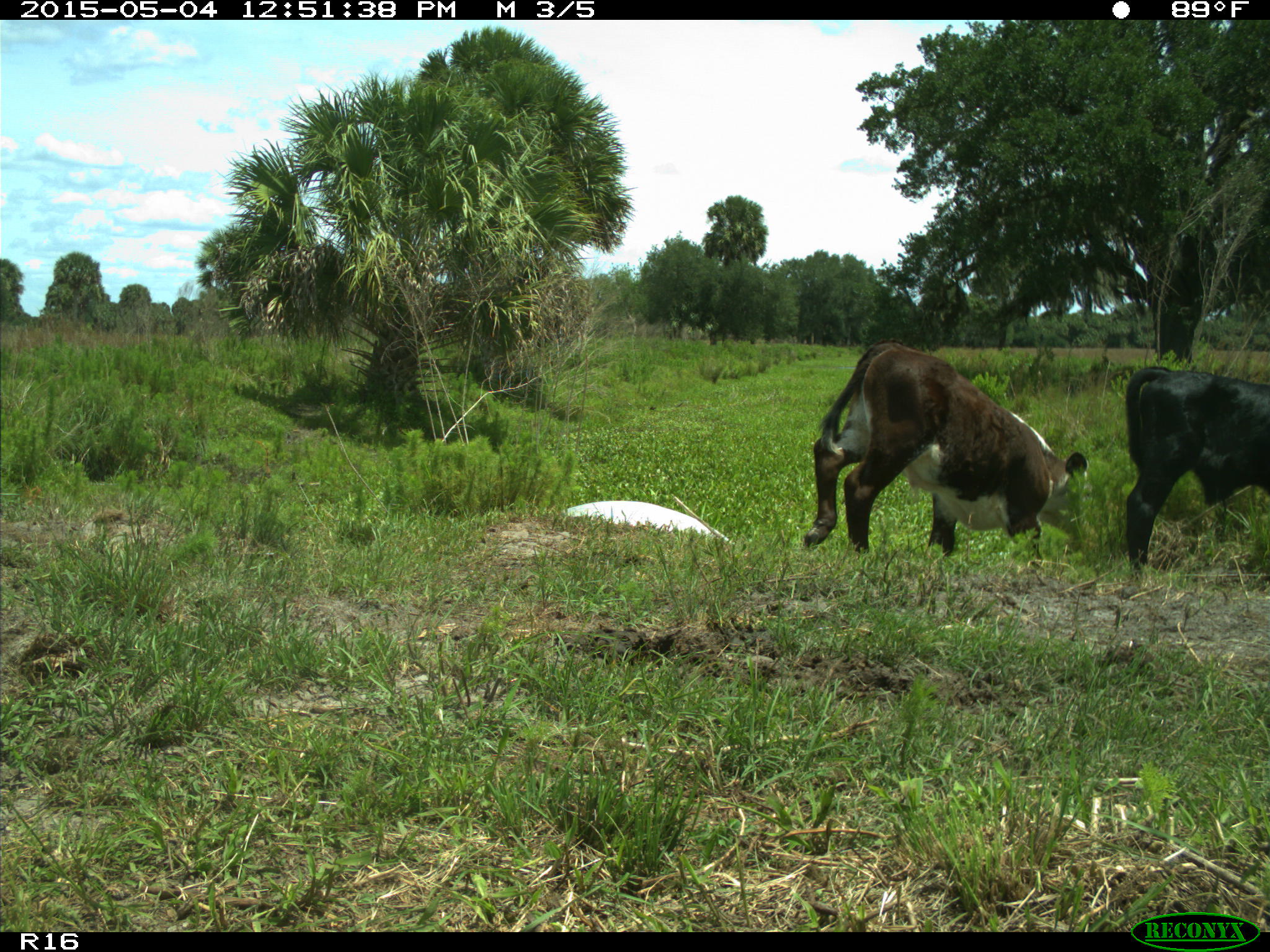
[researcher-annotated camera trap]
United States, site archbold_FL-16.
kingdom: Animalia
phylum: Chordata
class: Mammalia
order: Artiodactyla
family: Bovidae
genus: Bos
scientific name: Bos taurus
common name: domestic cow